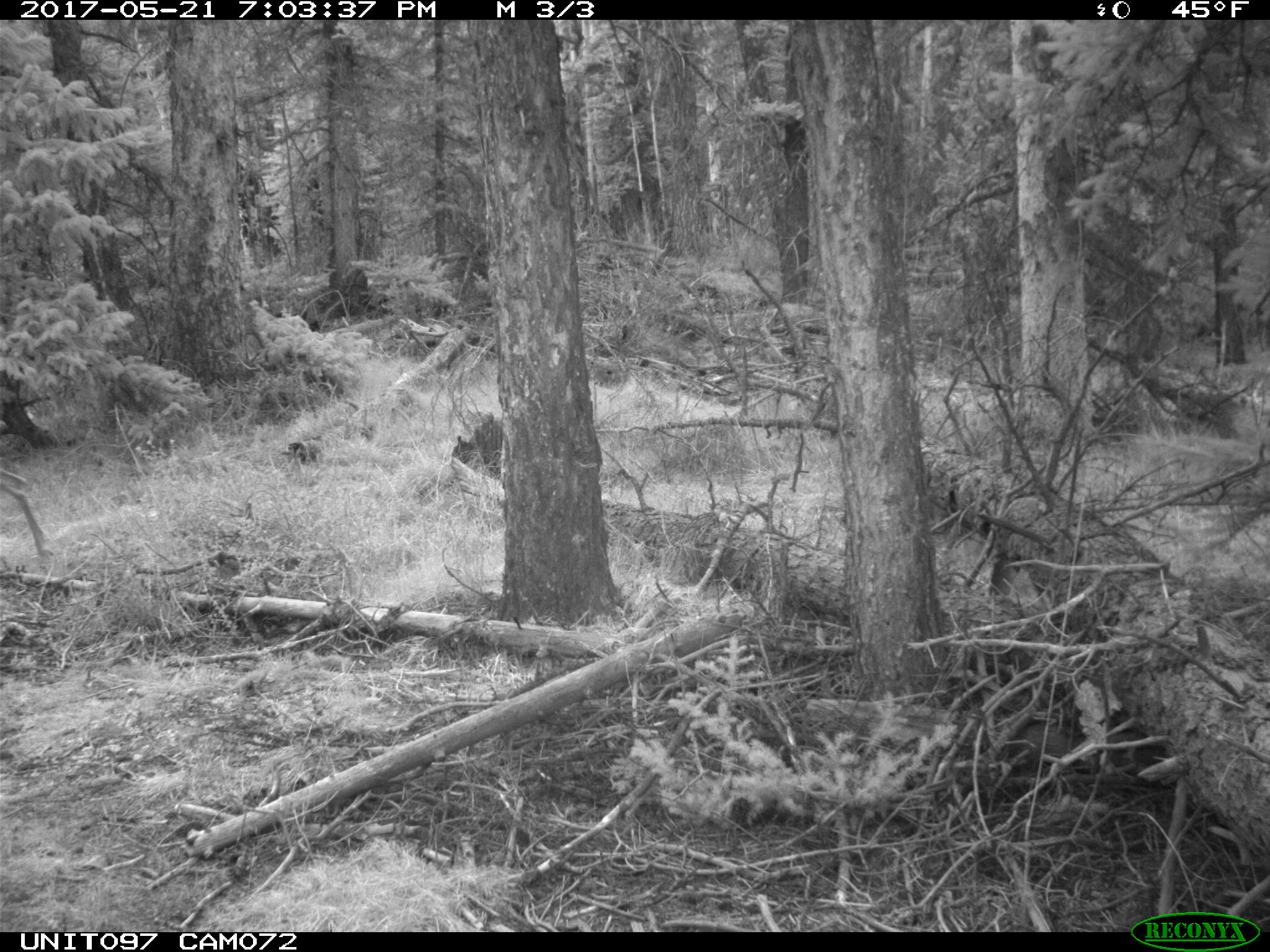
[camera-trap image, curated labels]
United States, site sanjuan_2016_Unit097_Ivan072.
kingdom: Animalia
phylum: Chordata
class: Mammalia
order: Artiodactyla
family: Cervidae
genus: Odocoileus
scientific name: Odocoileus hemionus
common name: mule deer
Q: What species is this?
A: Odocoileus hemionus (mule deer).